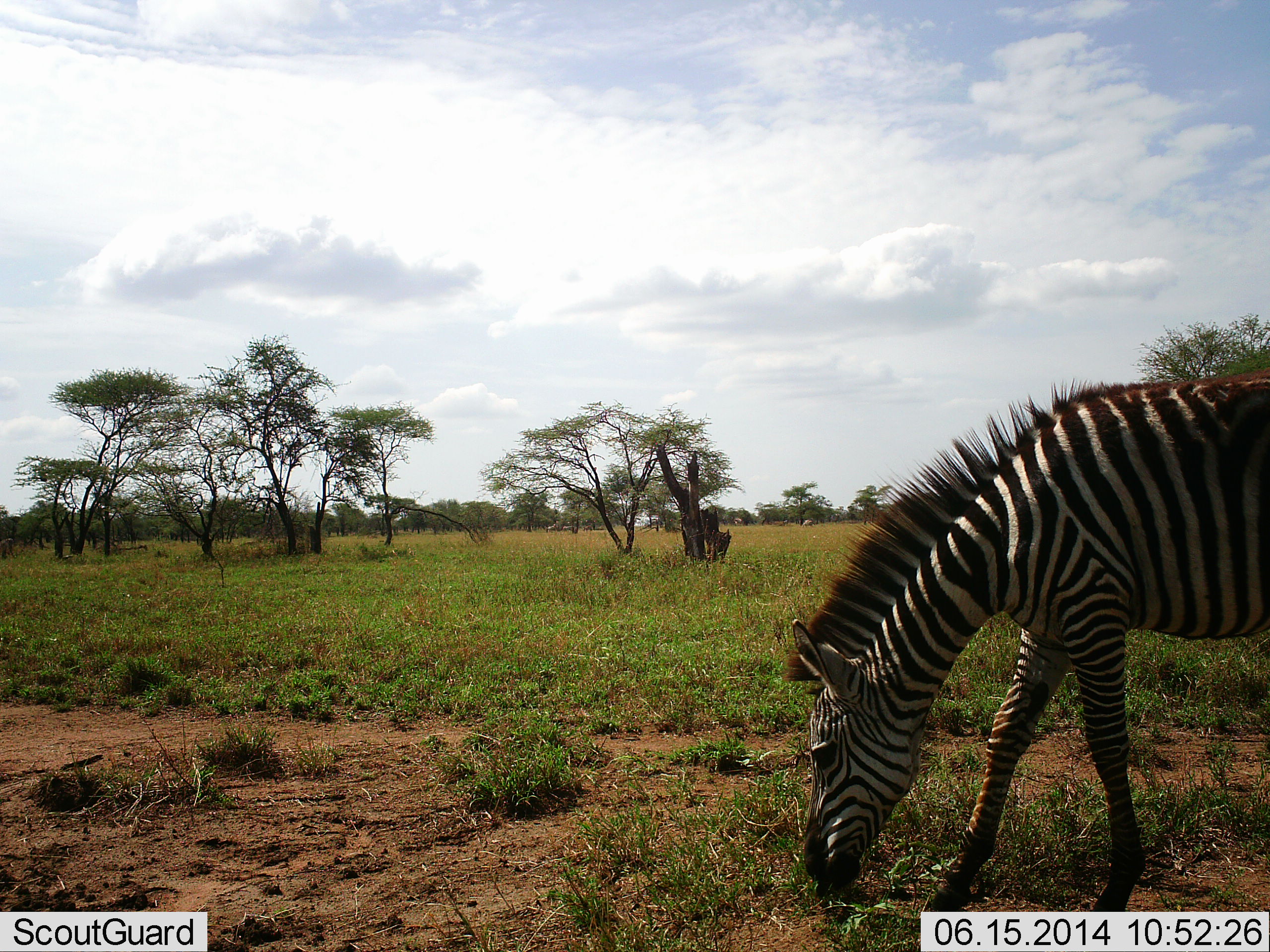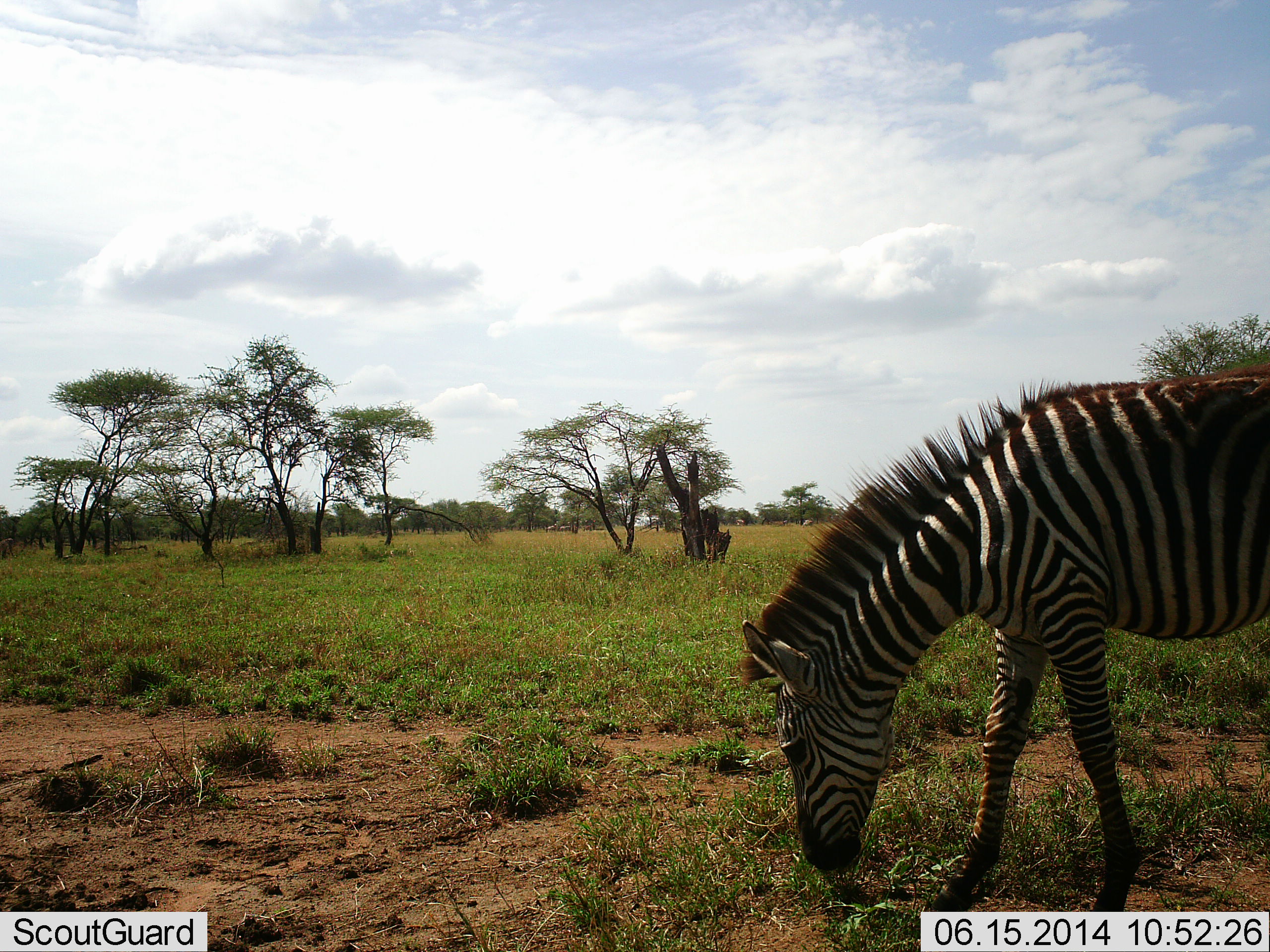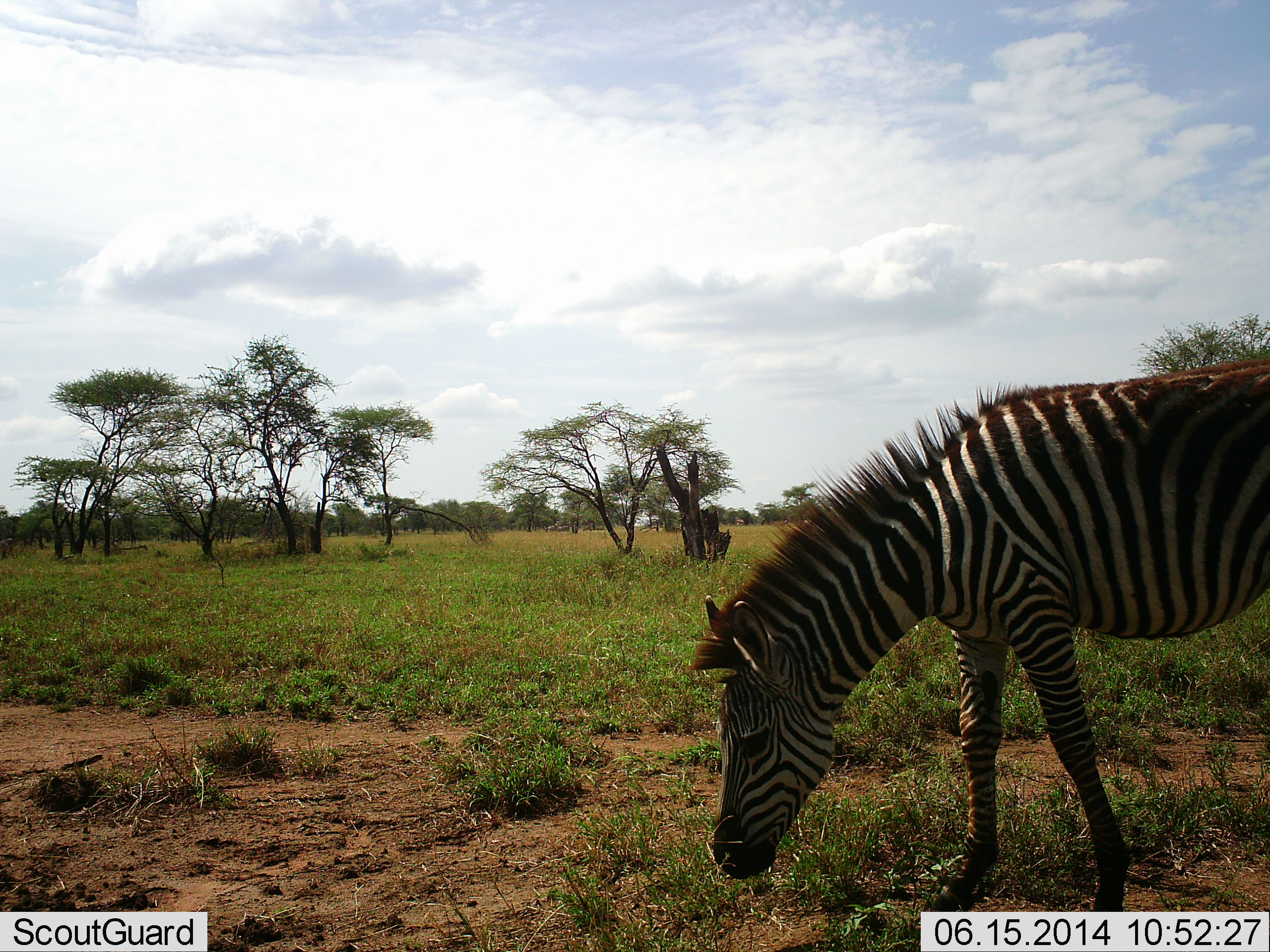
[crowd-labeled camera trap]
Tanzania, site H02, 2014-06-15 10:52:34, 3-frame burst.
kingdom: Animalia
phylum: Chordata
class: Mammalia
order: Perissodactyla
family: Equidae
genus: Equus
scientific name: Equus quagga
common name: plains zebra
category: zebra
Zebra (plains zebra) (Equus quagga), count 1. Behavior (volunteer vote fractions): standing 9%, resting 0%, moving 0%, interacting 0%. Young present (vote fraction): 0%. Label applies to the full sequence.